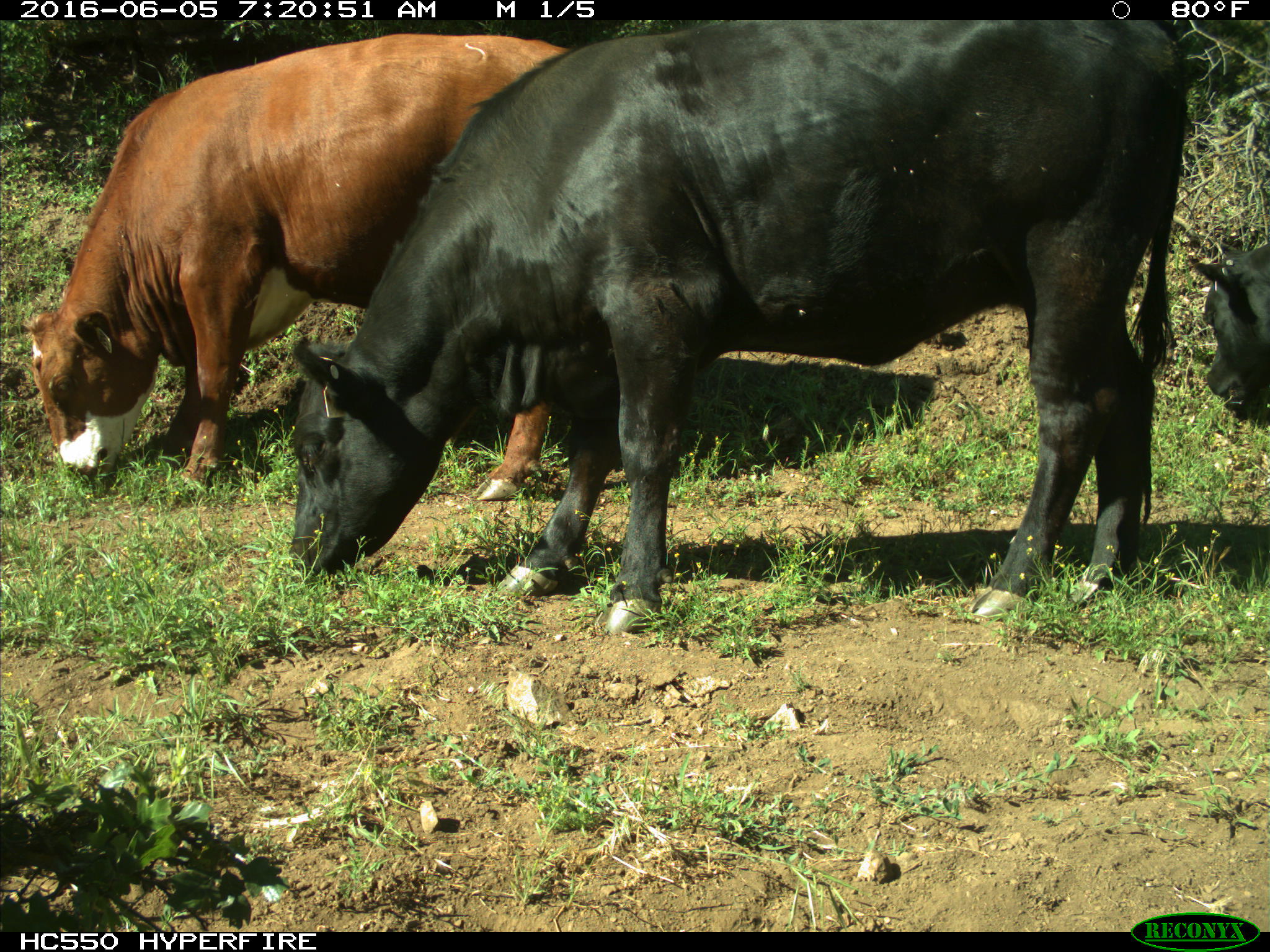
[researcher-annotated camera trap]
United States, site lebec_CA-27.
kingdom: Animalia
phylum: Chordata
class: Mammalia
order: Artiodactyla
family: Bovidae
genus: Bos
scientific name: Bos taurus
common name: domestic cow